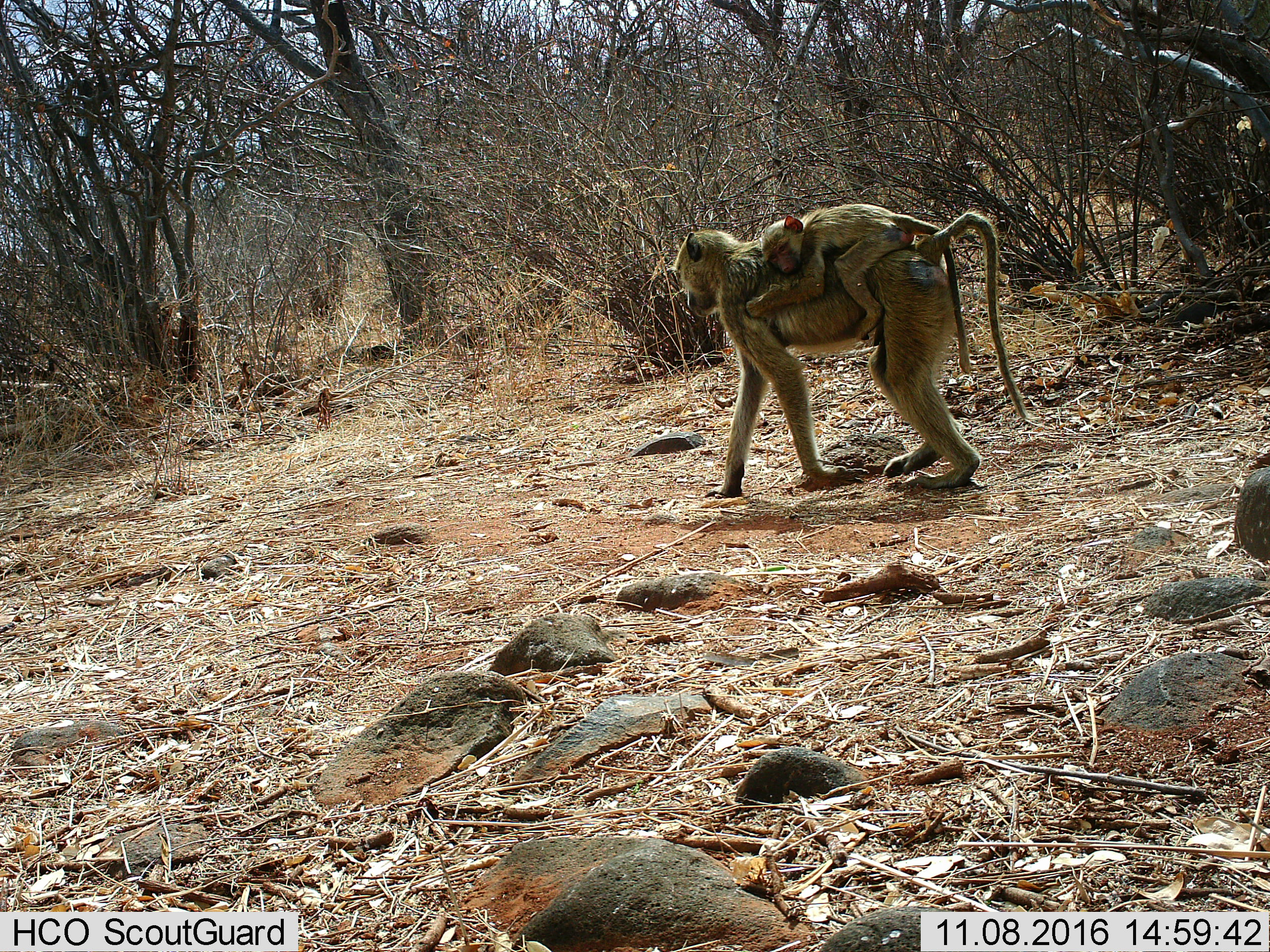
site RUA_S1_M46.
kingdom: Animalia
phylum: Chordata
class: Mammalia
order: Primates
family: Cercopithecidae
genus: Papio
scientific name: Papio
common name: baboon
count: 2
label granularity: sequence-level